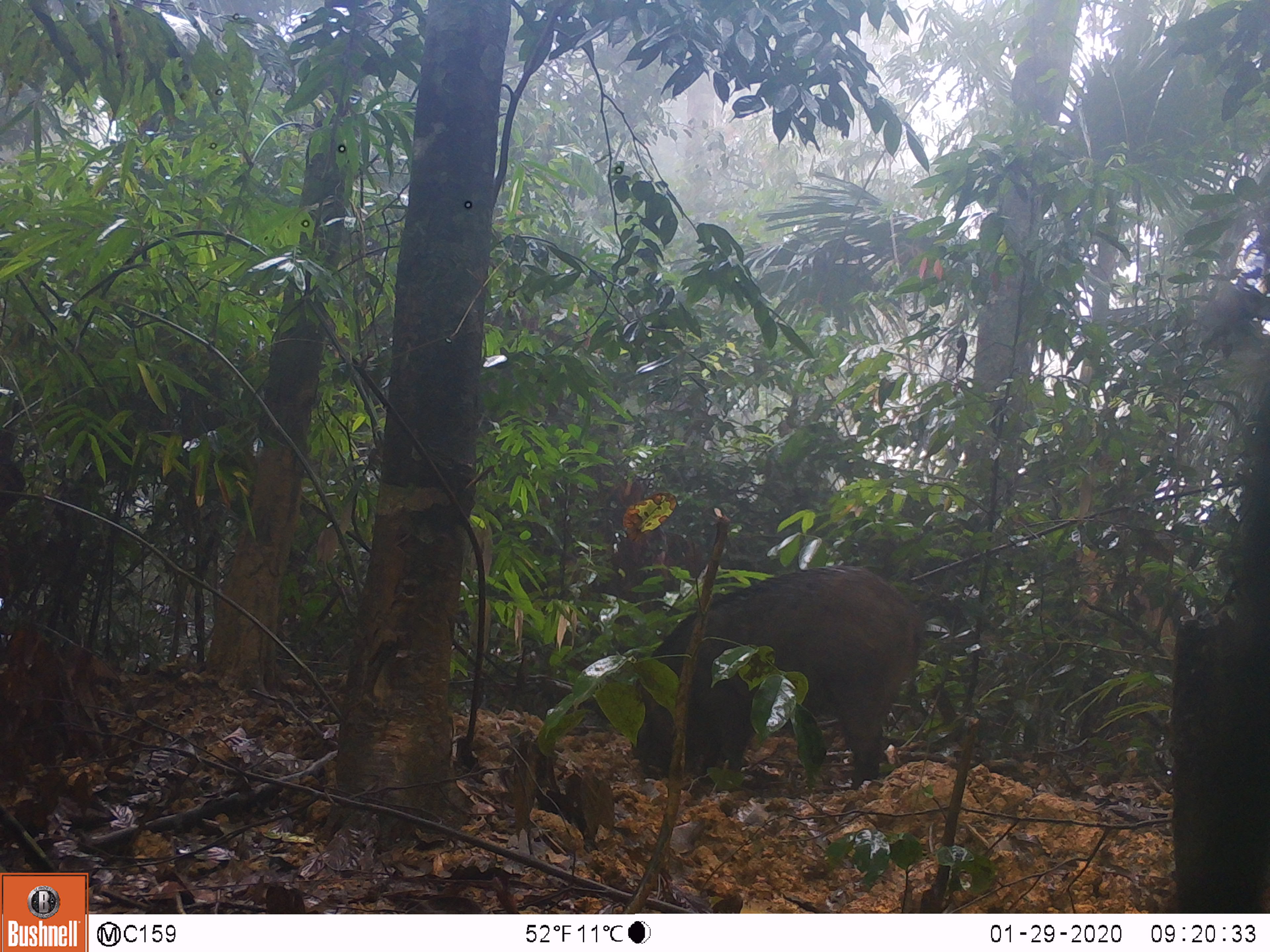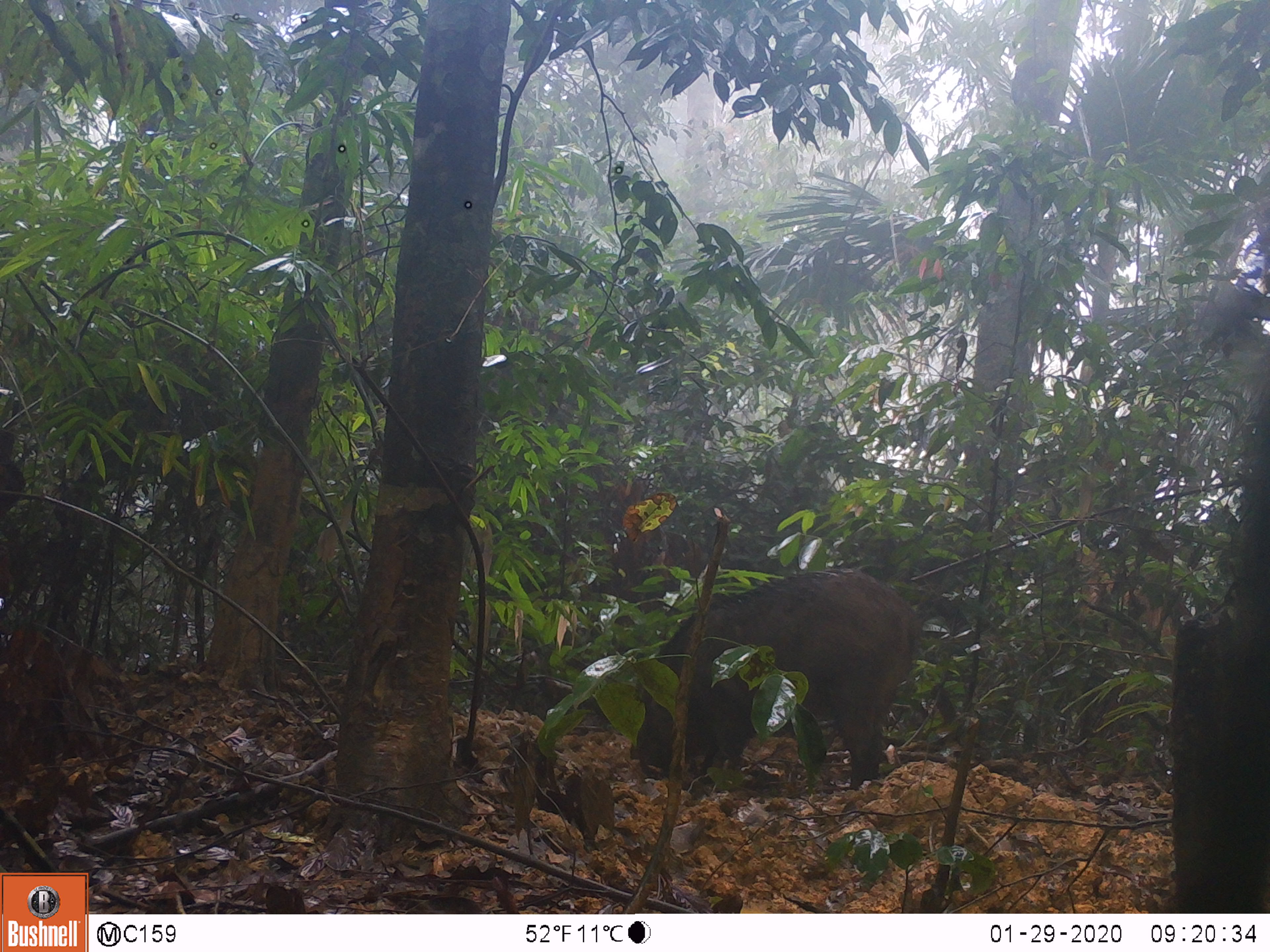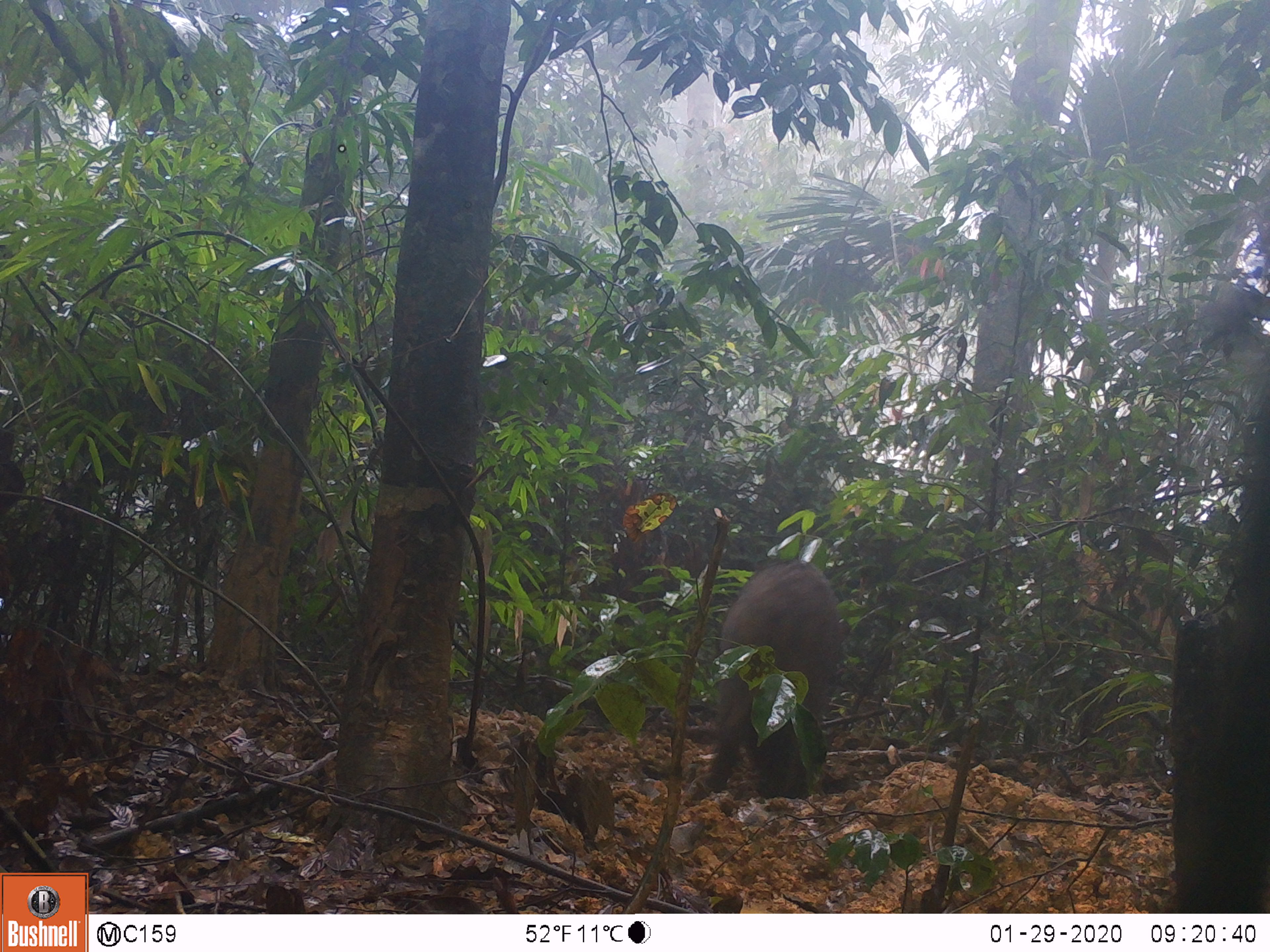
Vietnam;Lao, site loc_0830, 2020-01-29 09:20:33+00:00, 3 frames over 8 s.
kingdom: Animalia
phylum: Chordata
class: Mammalia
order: Artiodactyla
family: Suidae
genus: Sus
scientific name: Sus scrofa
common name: eurasian wild pig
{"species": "eurasian wild pig (Sus scrofa)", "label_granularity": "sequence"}